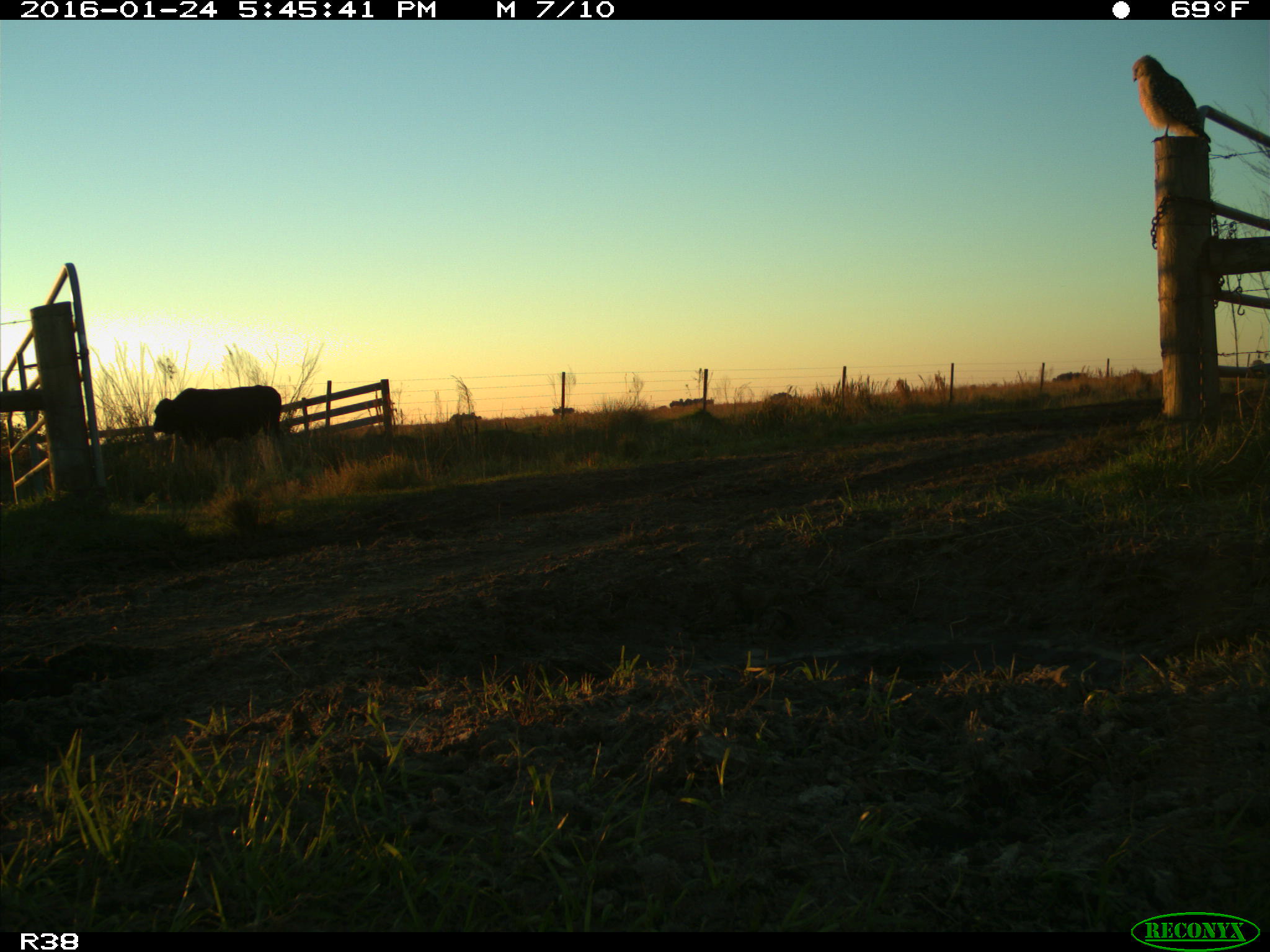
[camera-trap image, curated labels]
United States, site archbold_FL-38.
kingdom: Animalia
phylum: Chordata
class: Mammalia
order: Artiodactyla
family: Bovidae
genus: Bos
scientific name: Bos taurus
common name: domestic cow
Bos taurus (domestic cow).